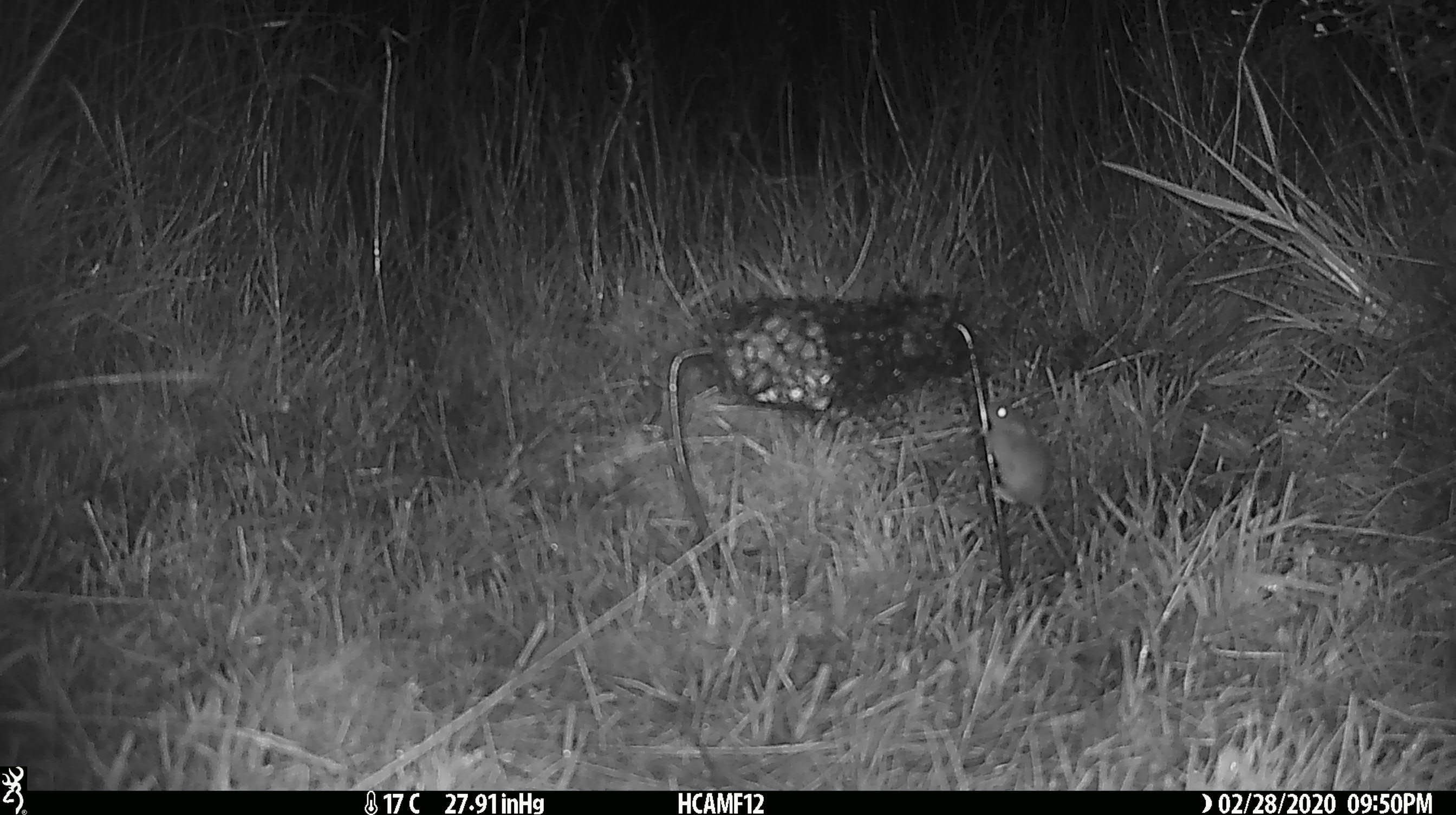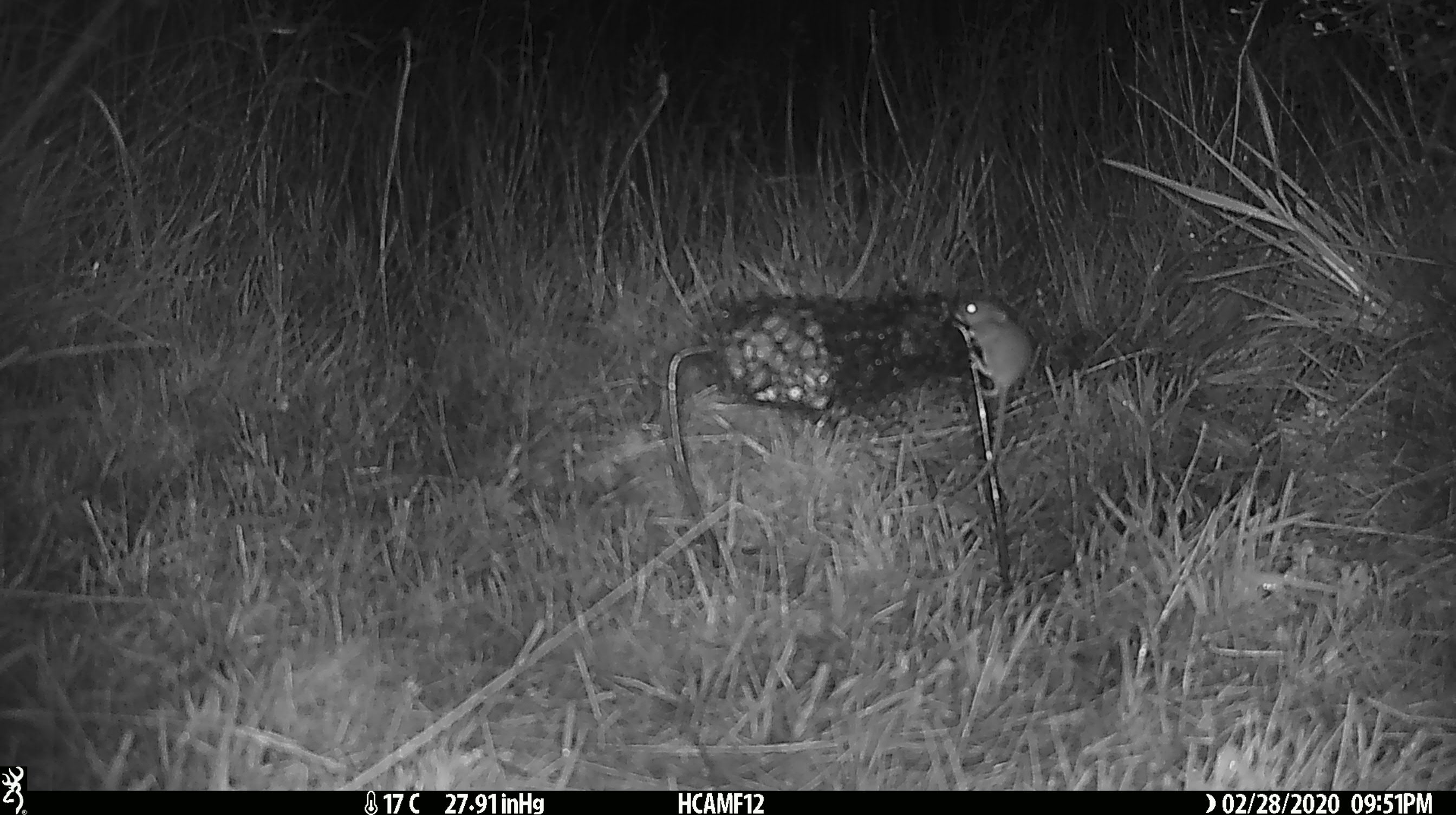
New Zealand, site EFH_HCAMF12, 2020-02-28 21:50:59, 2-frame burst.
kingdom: Animalia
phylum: Chordata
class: Mammalia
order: Rodentia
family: Muridae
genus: Mus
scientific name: Mus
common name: mouse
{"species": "mouse (Mus)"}